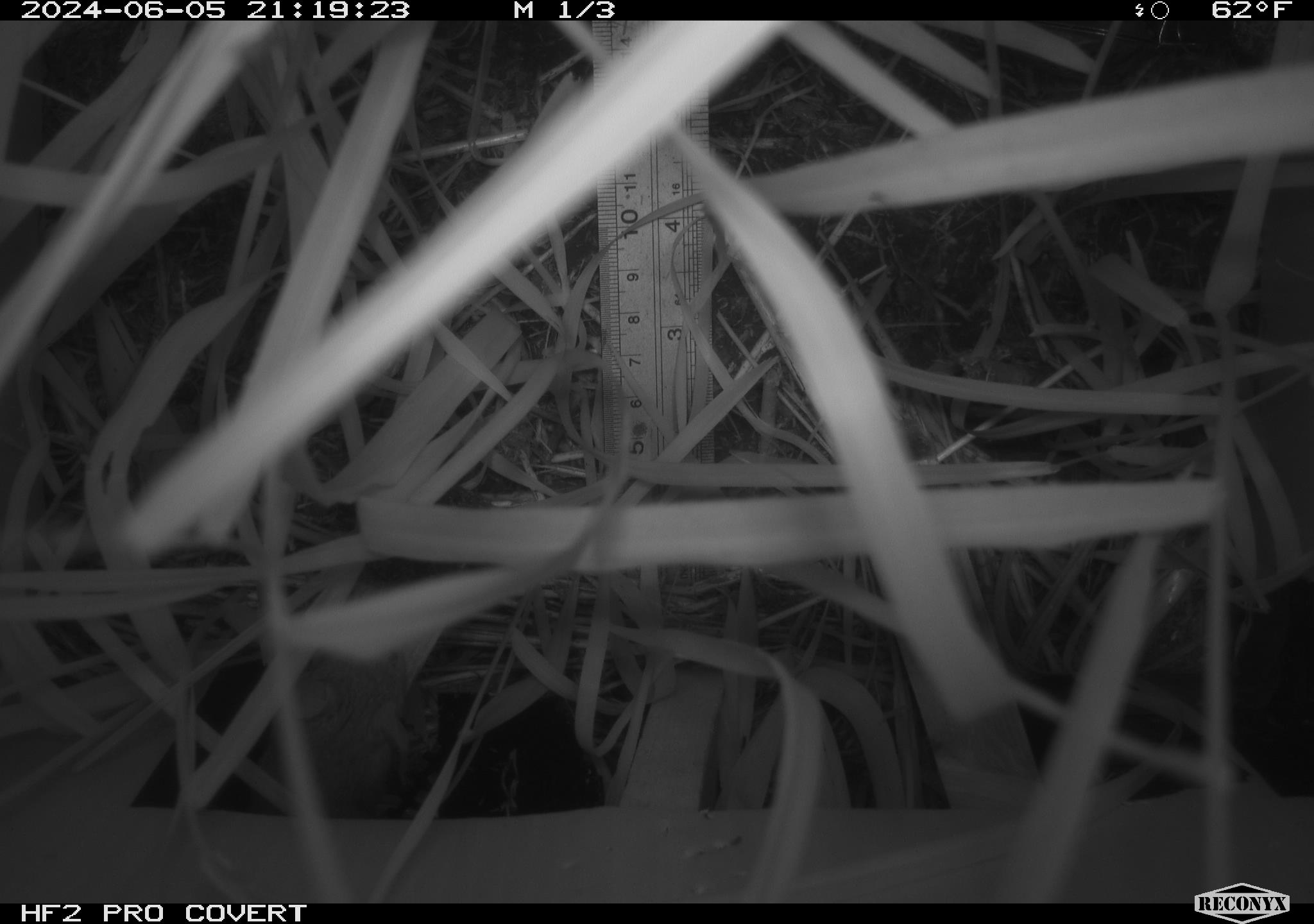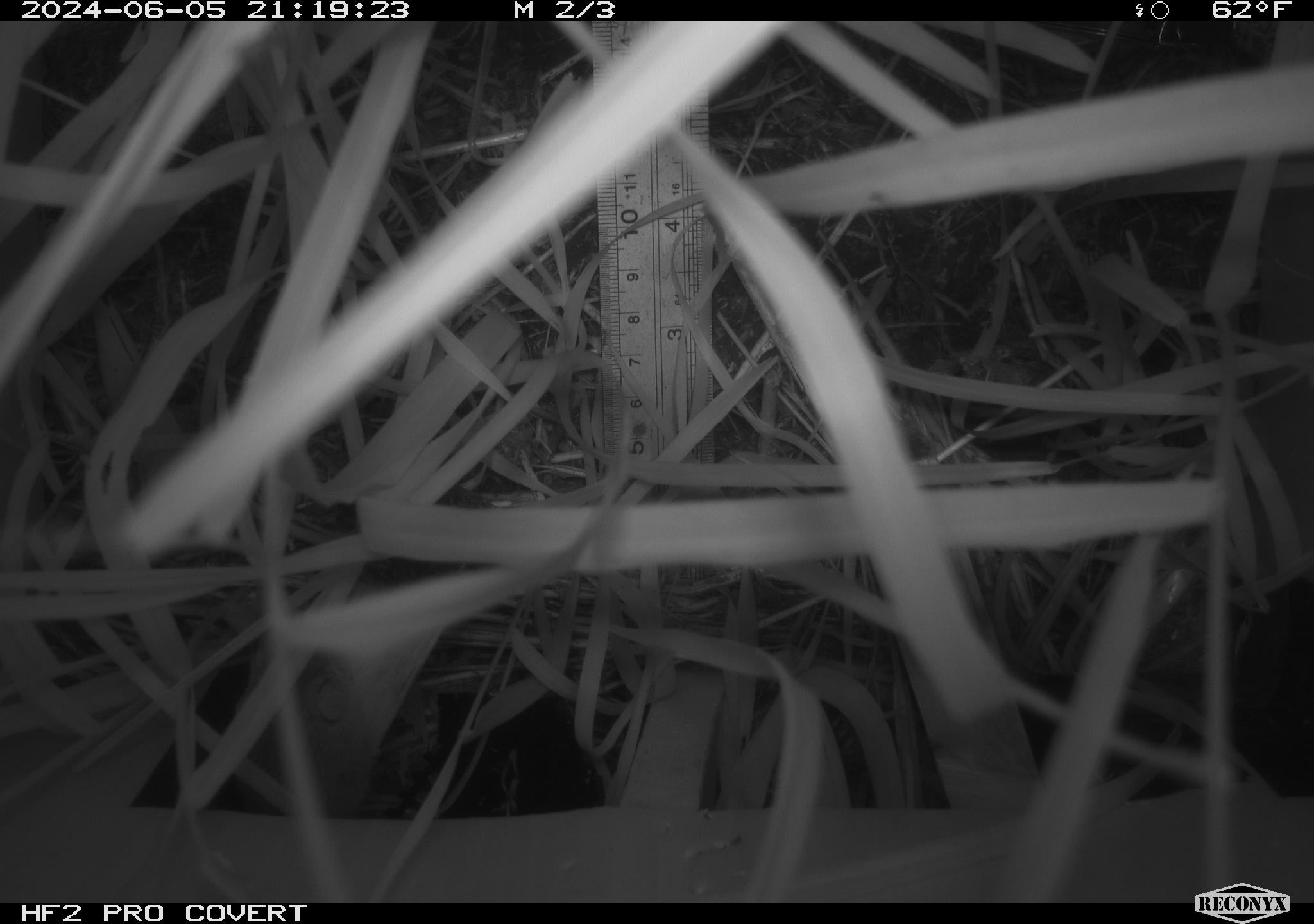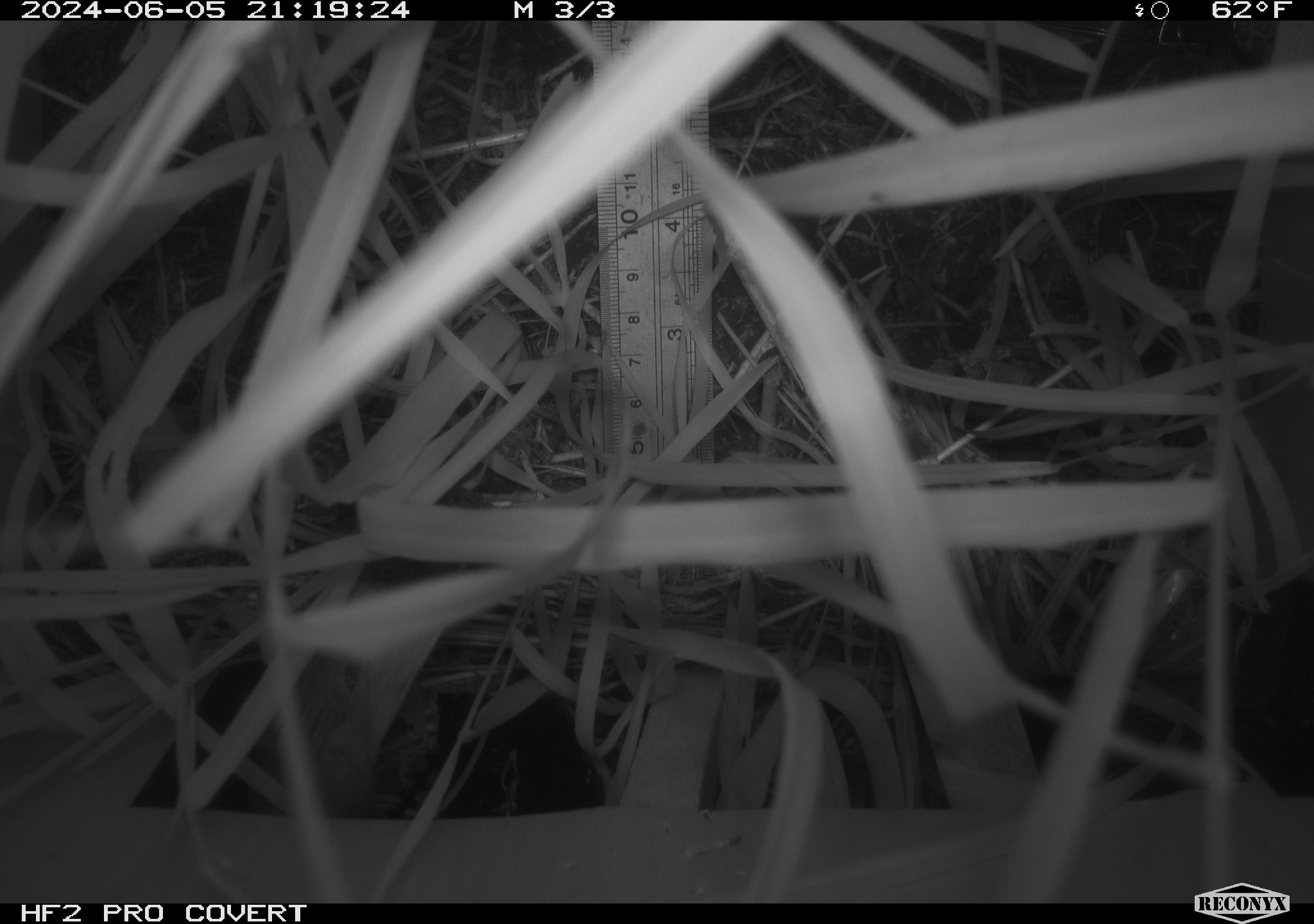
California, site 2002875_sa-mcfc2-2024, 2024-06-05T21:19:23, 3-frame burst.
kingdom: Animalia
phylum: Chordata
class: Mammalia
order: Rodentia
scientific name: Rodentia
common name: rodent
Rodent (Rodentia).